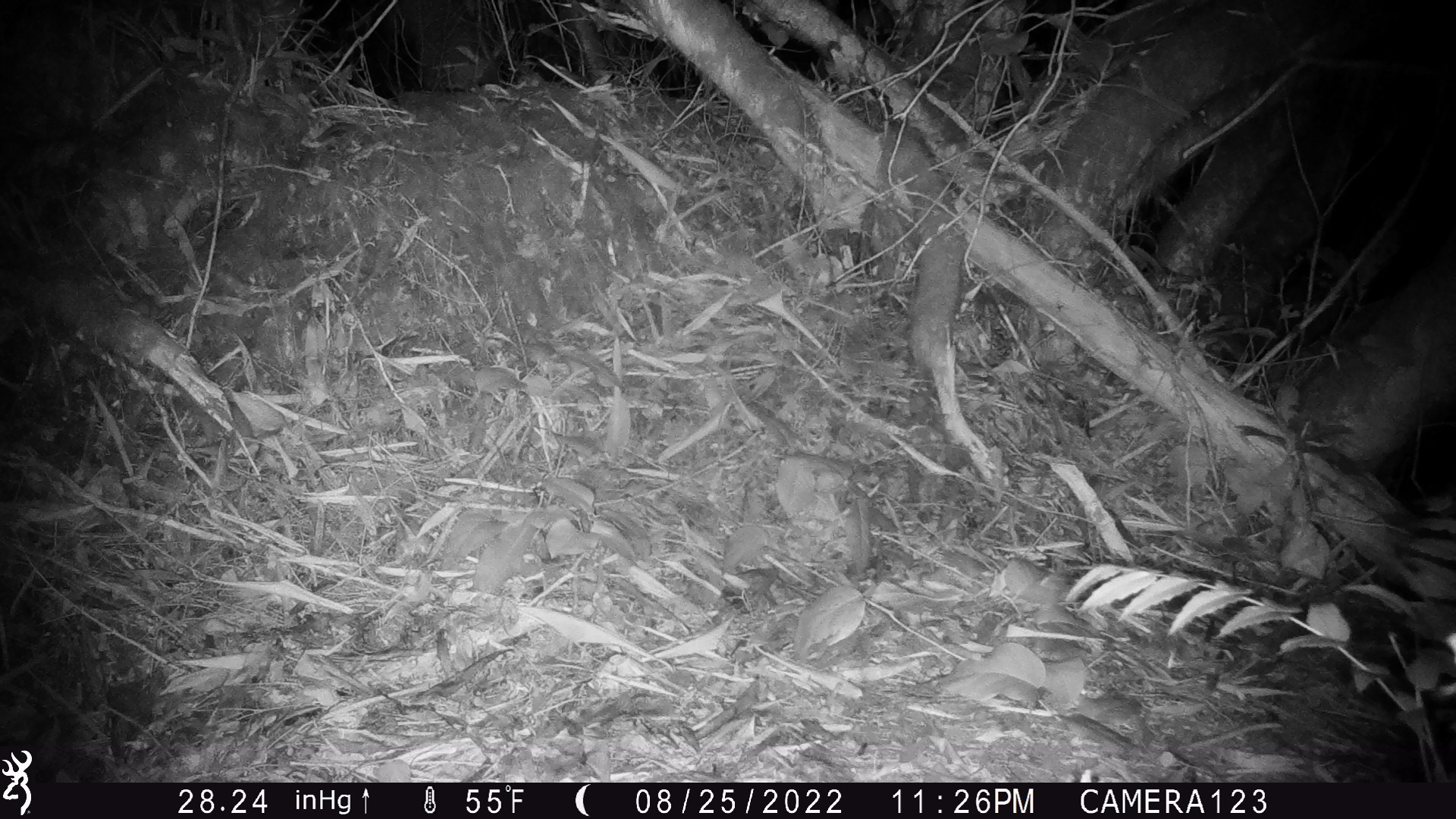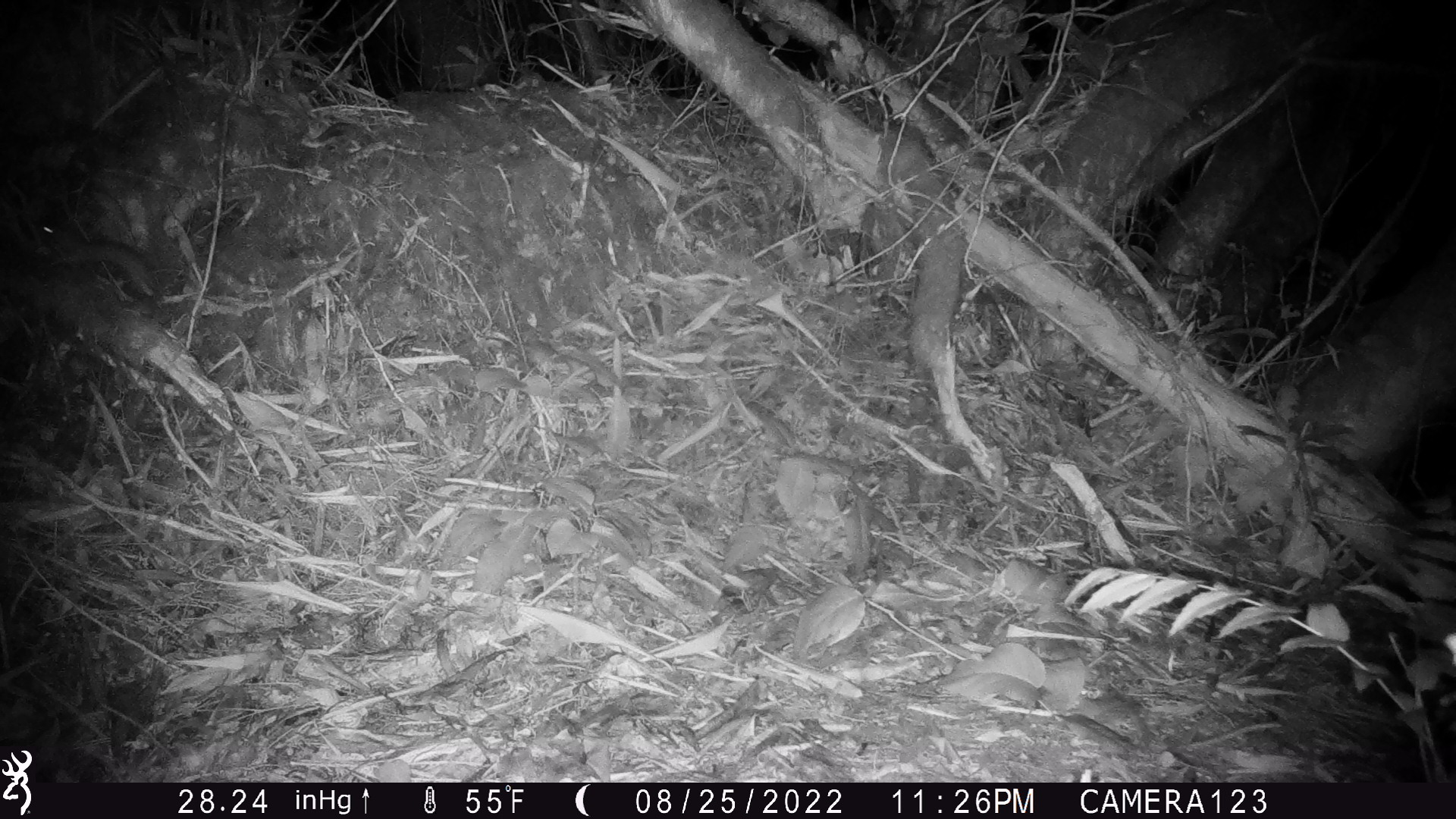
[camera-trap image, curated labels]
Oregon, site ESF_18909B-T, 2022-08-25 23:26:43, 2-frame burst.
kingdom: Animalia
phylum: Chordata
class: Mammalia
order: Carnivora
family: Mustelidae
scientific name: Mustelidae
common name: weasel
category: weasel family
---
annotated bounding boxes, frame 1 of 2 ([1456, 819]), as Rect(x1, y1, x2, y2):
weasel family: Rect(186, 398, 285, 448)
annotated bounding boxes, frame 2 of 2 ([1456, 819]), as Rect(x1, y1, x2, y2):
weasel family: Rect(34, 221, 164, 299)